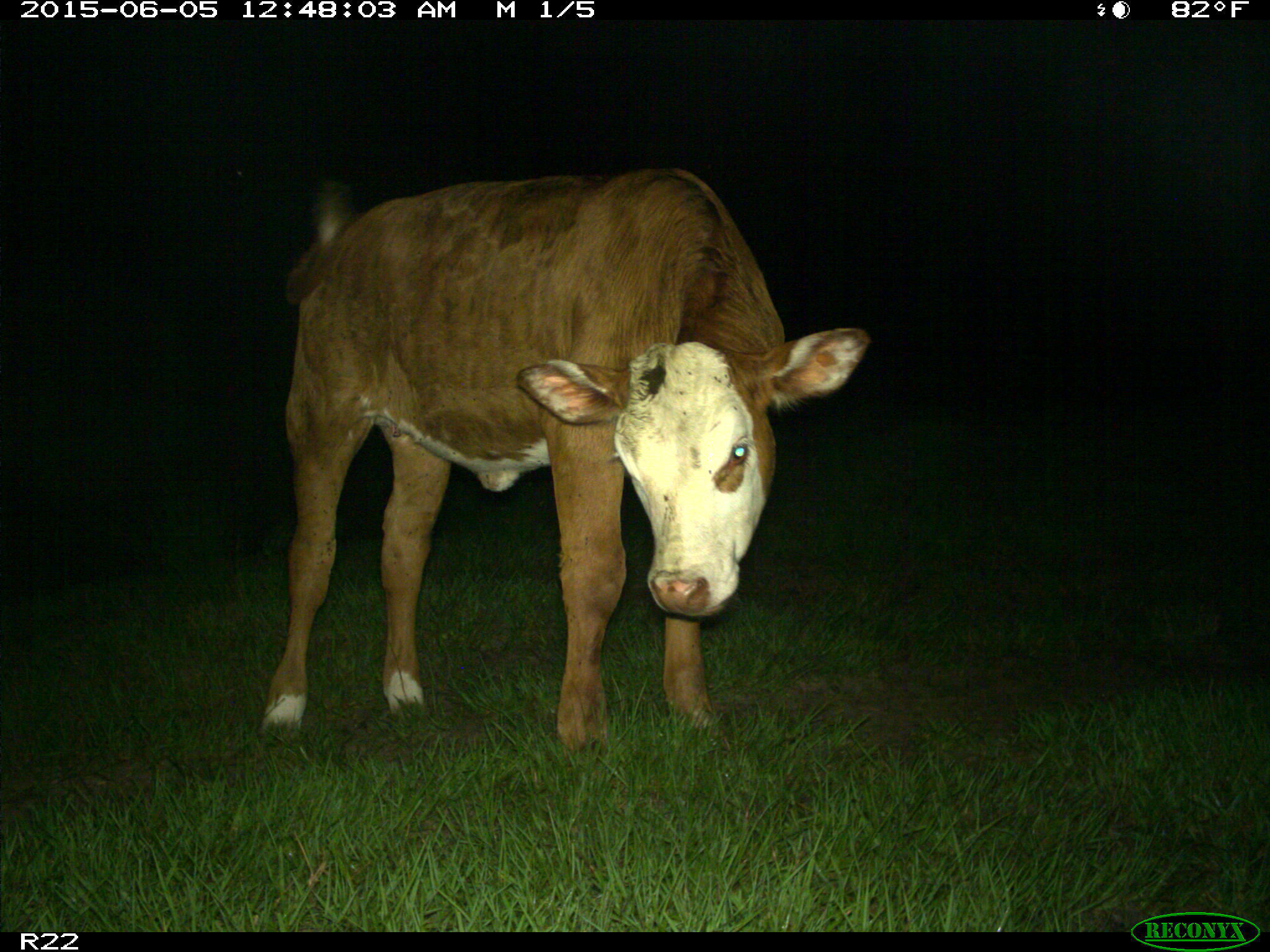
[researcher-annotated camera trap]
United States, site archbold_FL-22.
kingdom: Animalia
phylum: Chordata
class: Mammalia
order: Artiodactyla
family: Bovidae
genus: Bos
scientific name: Bos taurus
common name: domestic cow